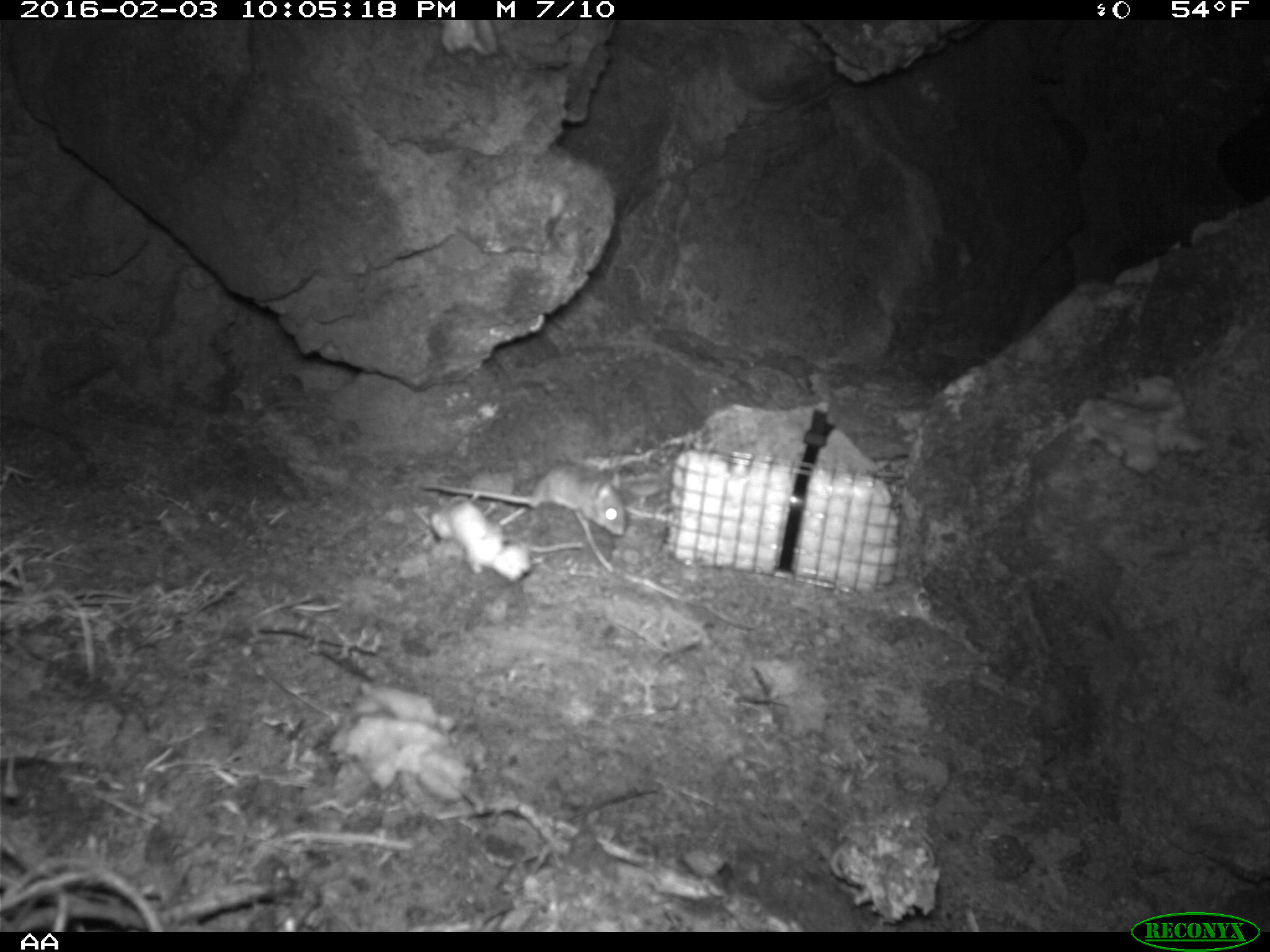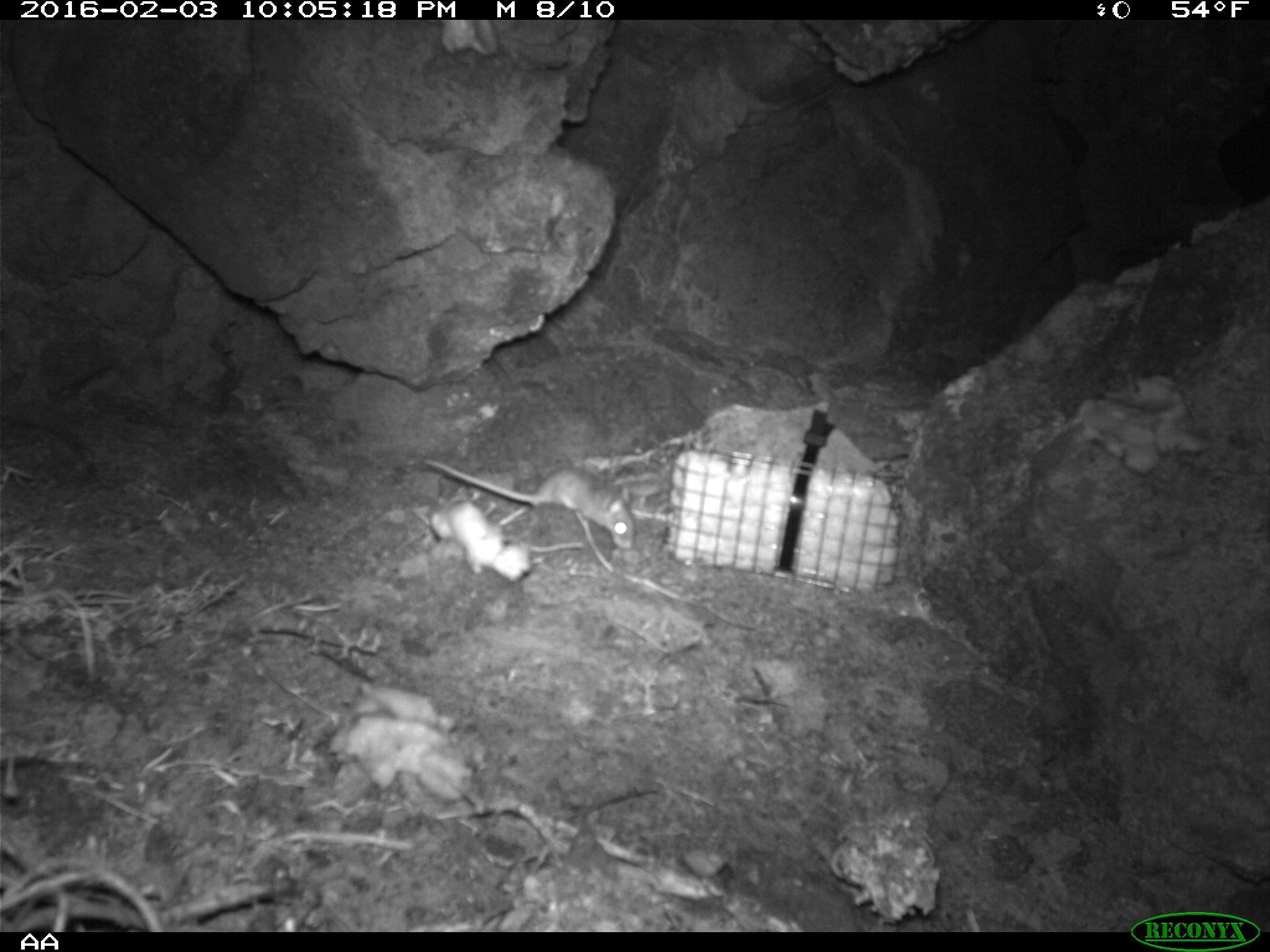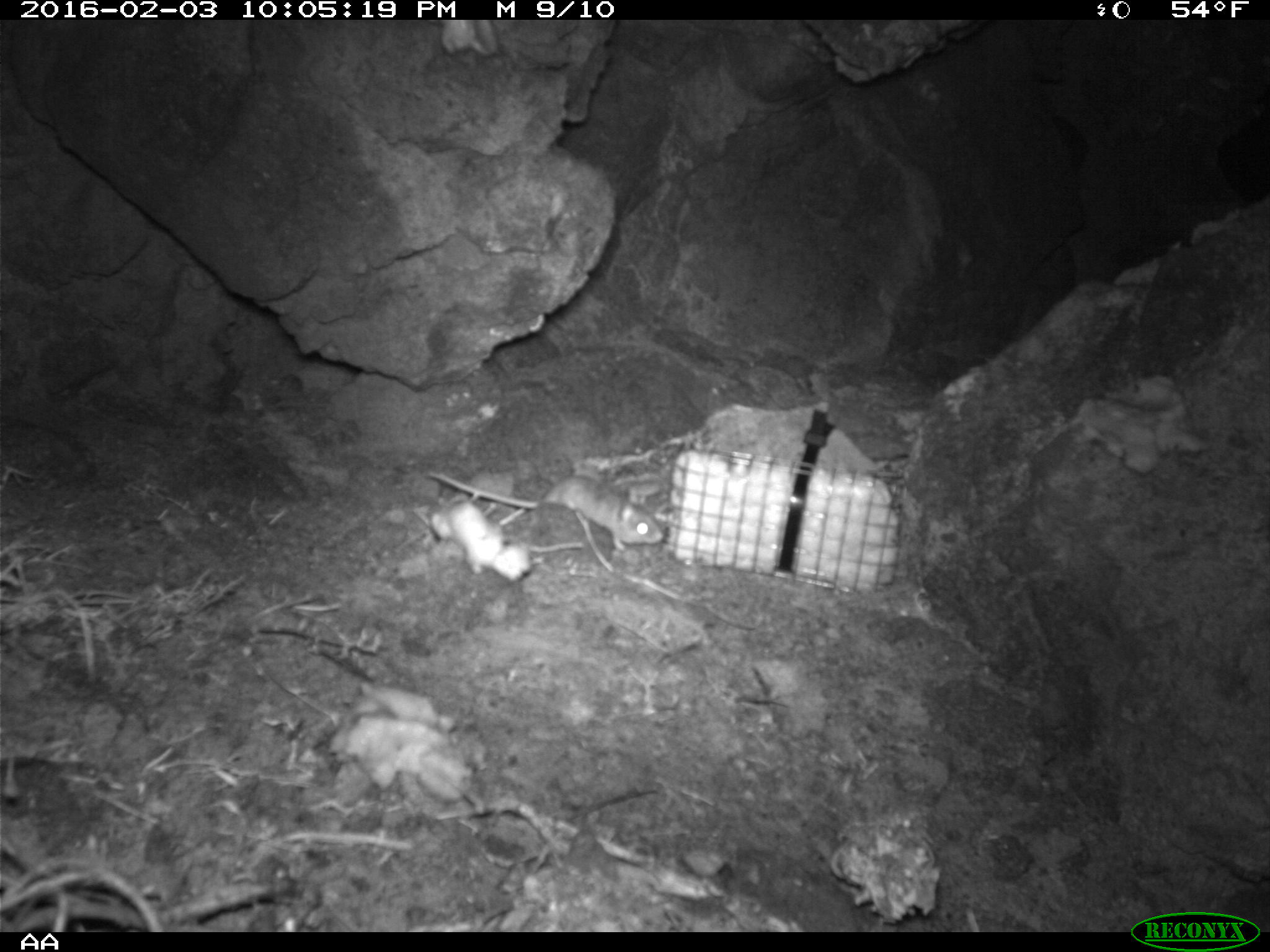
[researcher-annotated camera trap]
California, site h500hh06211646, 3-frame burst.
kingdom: Animalia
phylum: Chordata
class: Mammalia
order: Rodentia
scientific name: Rodentia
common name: rodent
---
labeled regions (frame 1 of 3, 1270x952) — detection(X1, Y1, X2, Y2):
rodent: detection(422, 464, 625, 535)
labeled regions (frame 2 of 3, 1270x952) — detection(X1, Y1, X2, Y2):
rodent: detection(418, 460, 634, 549)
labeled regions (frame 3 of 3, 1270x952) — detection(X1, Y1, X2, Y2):
rodent: detection(425, 472, 664, 552)